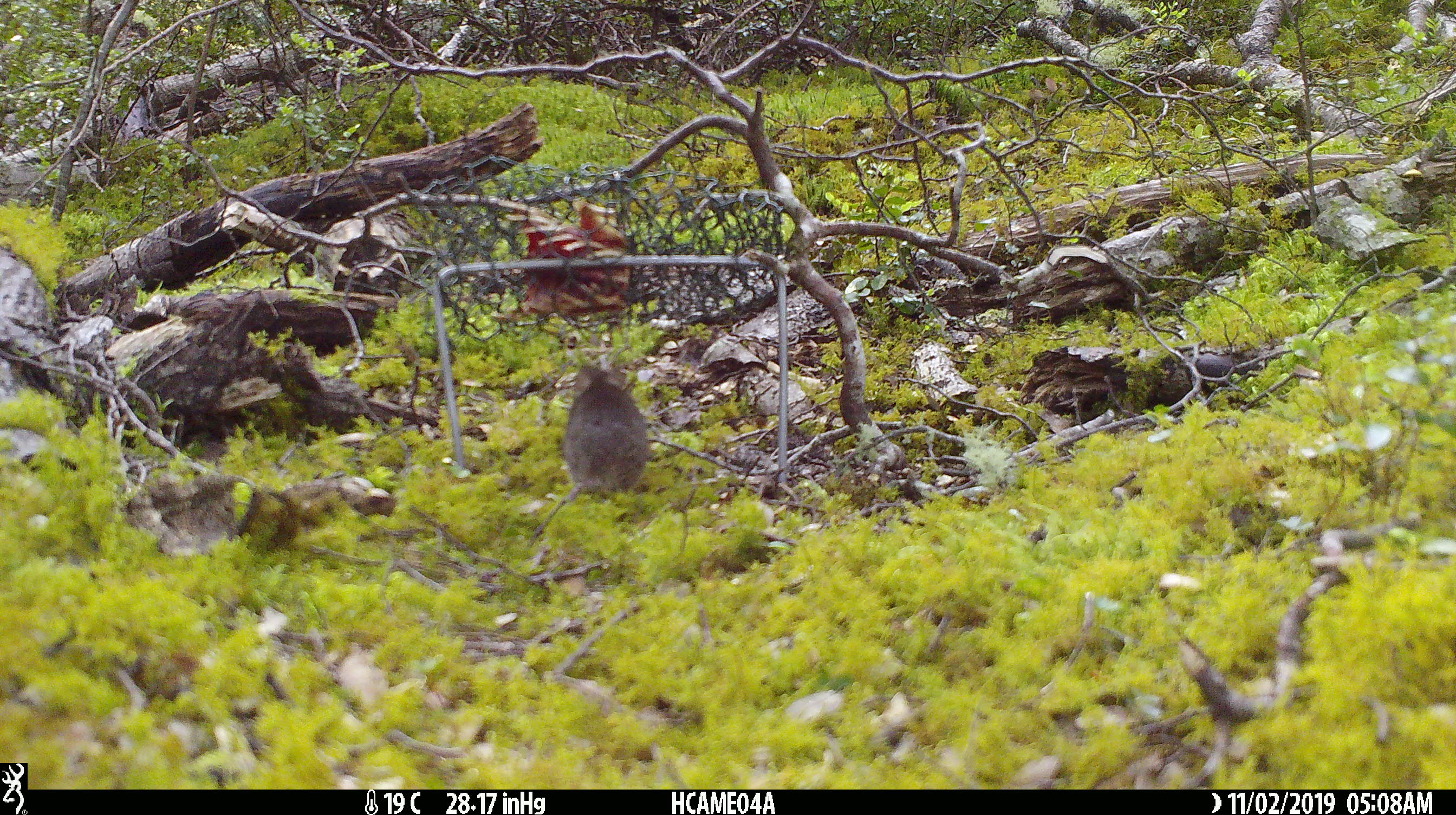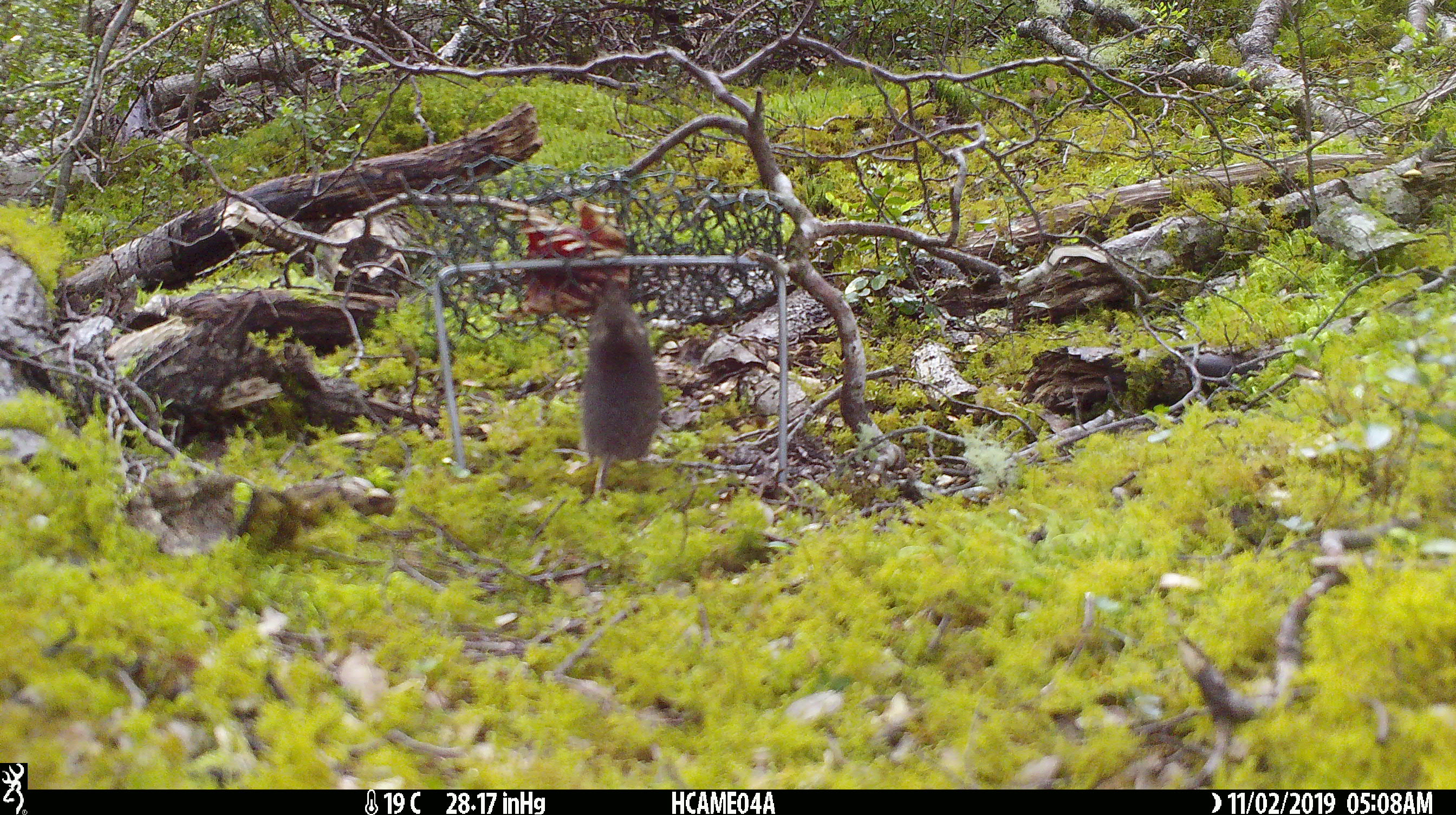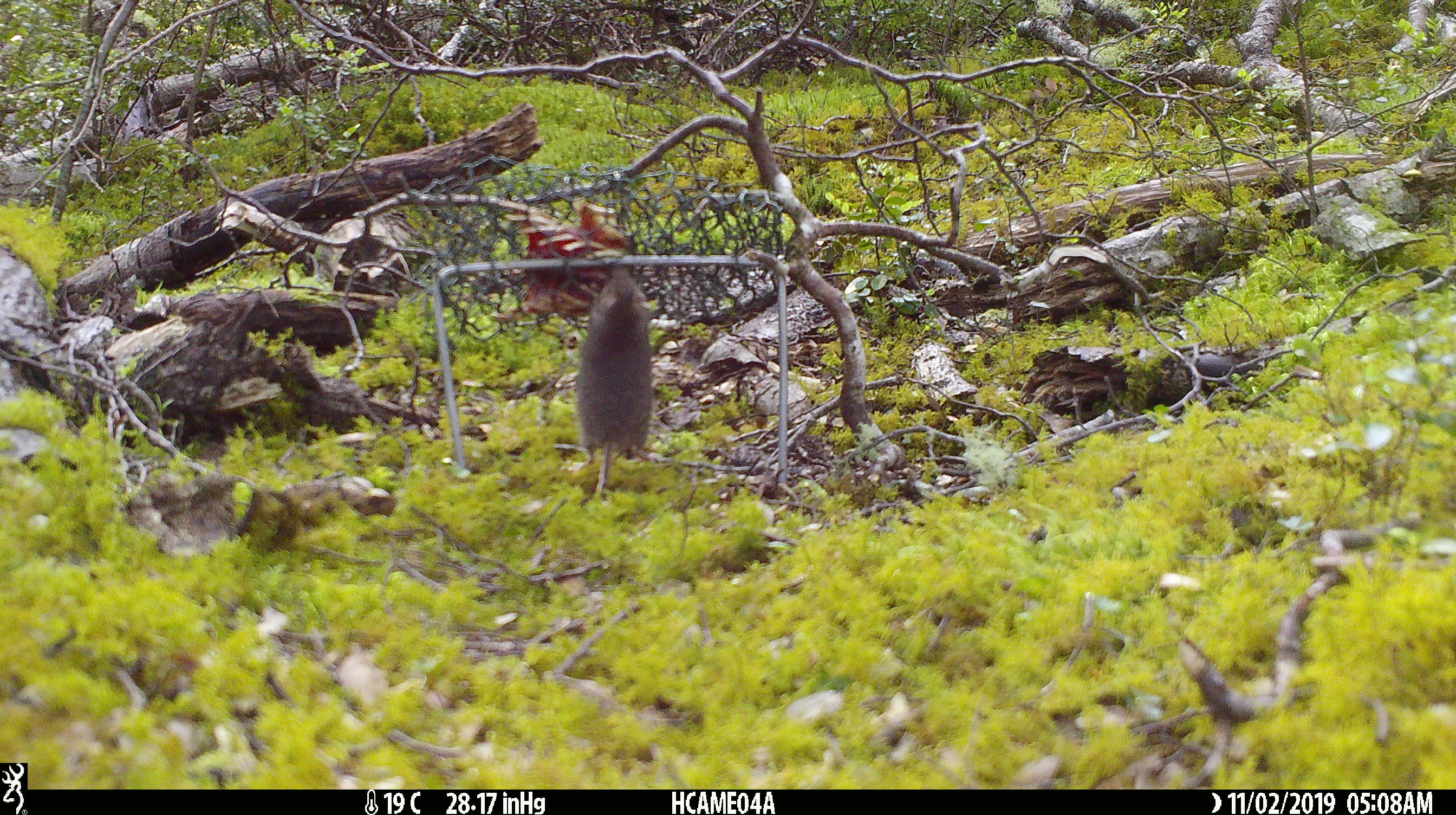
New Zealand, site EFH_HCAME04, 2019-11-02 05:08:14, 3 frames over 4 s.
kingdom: Animalia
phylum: Chordata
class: Mammalia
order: Rodentia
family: Muridae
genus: Mus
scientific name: Mus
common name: mouse